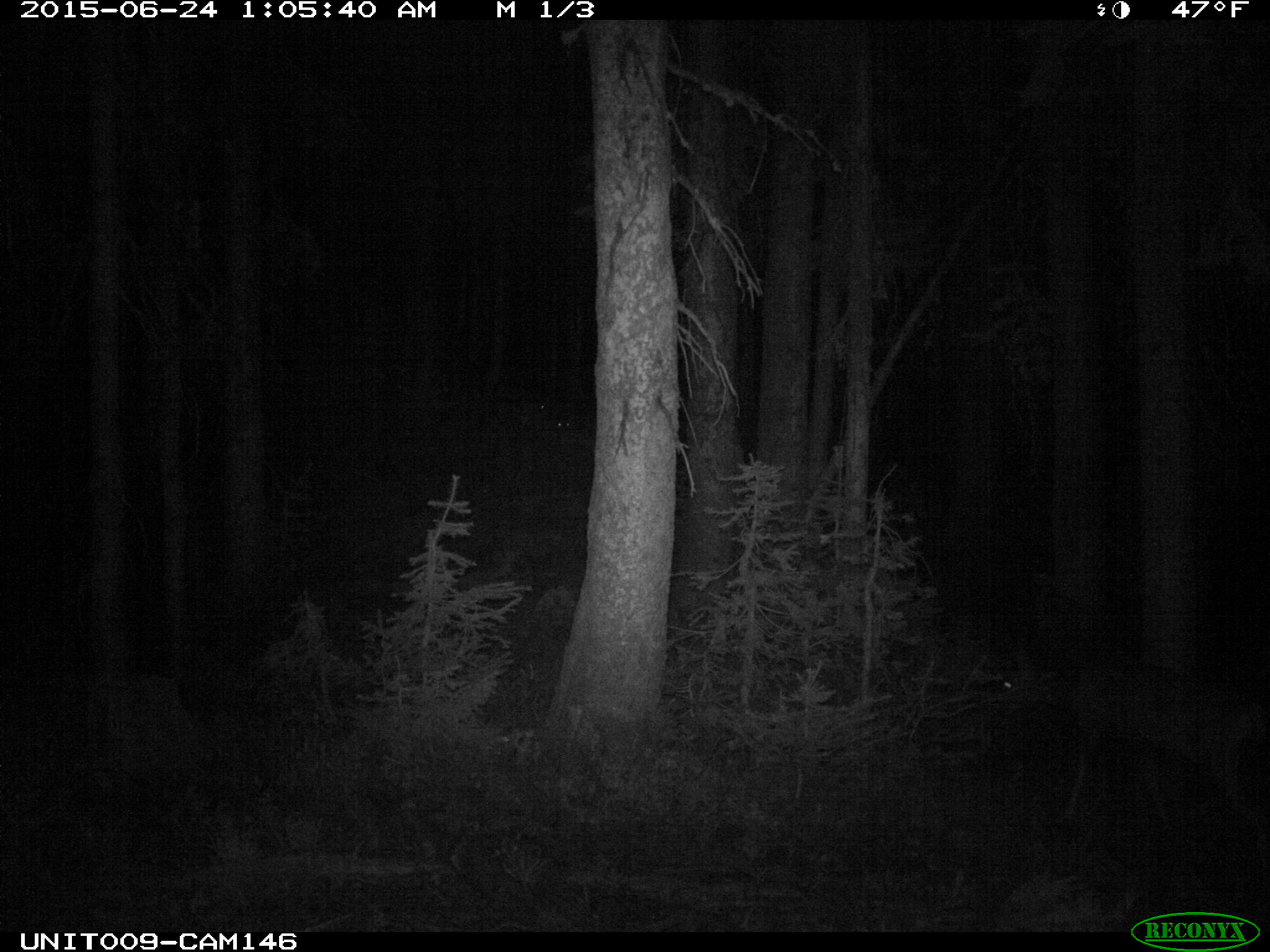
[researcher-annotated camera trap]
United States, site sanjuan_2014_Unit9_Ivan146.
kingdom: Animalia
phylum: Chordata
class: Mammalia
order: Artiodactyla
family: Cervidae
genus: Odocoileus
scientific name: Odocoileus hemionus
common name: mule deer